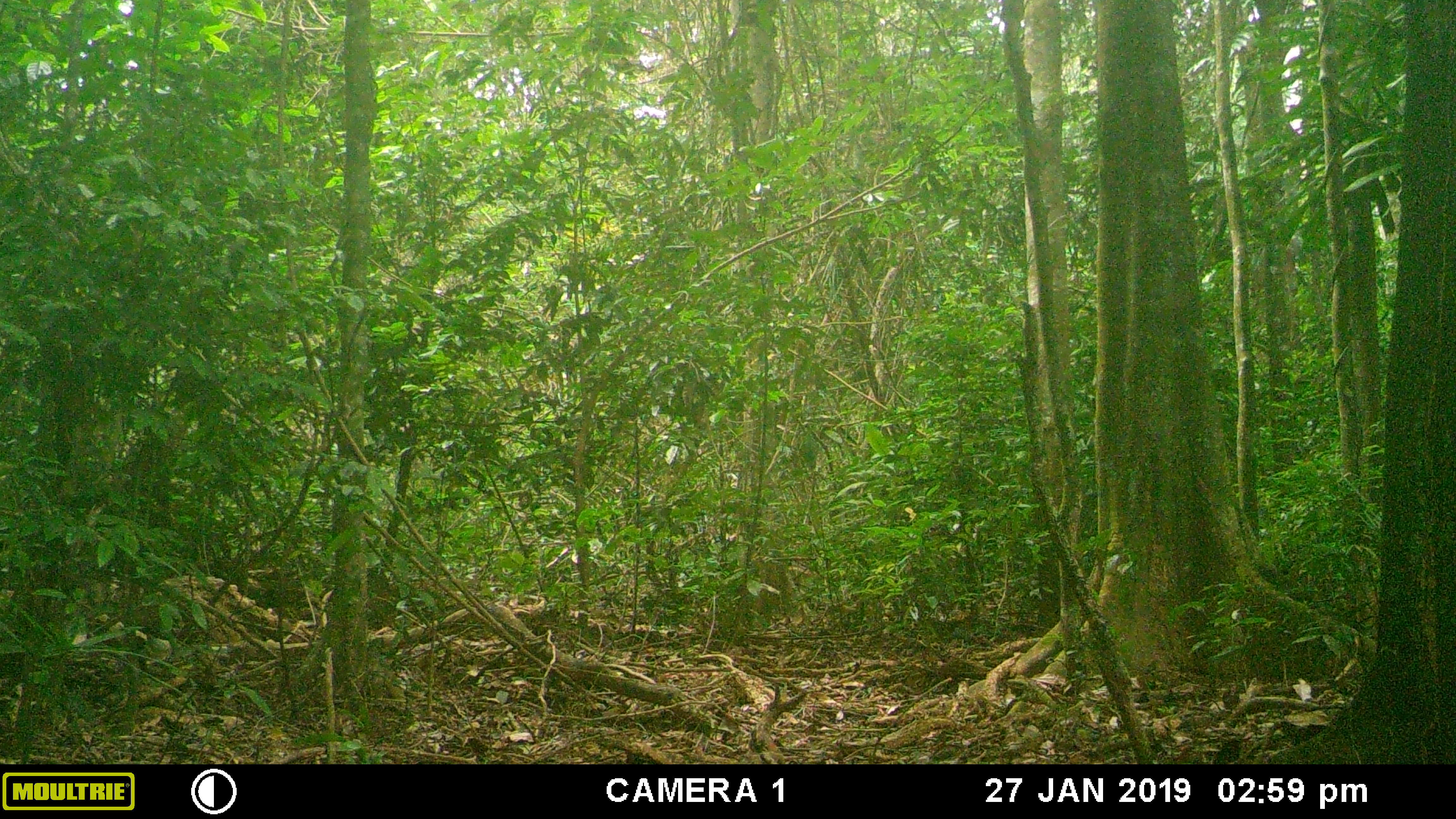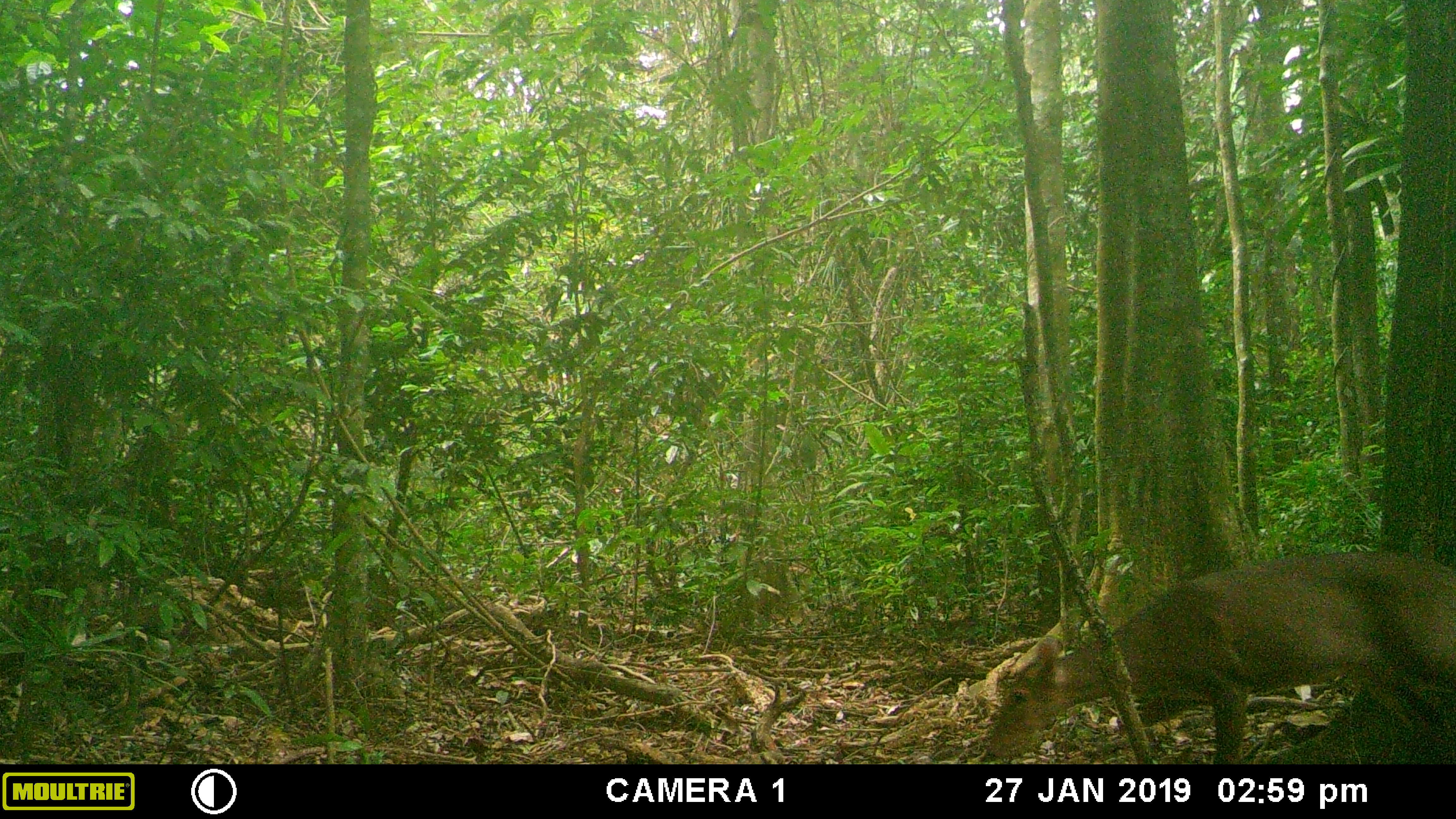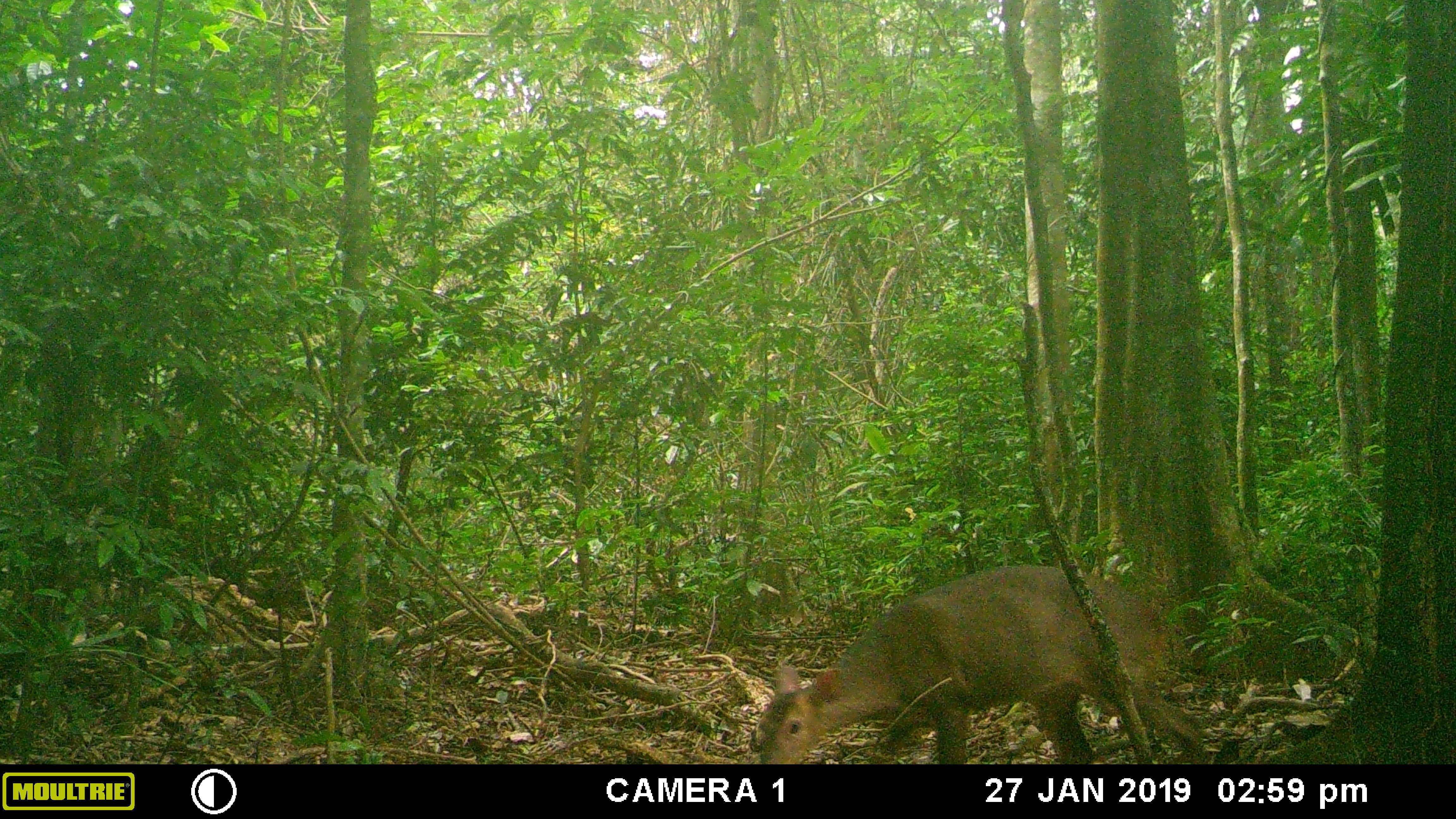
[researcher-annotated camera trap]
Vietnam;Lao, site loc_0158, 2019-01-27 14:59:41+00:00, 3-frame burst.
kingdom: Animalia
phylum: Chordata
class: Mammalia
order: Artiodactyla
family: Cervidae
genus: Muntiacus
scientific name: Muntiacus vuquangensis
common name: large-antlered muntjac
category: large antlered muntjac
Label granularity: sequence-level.